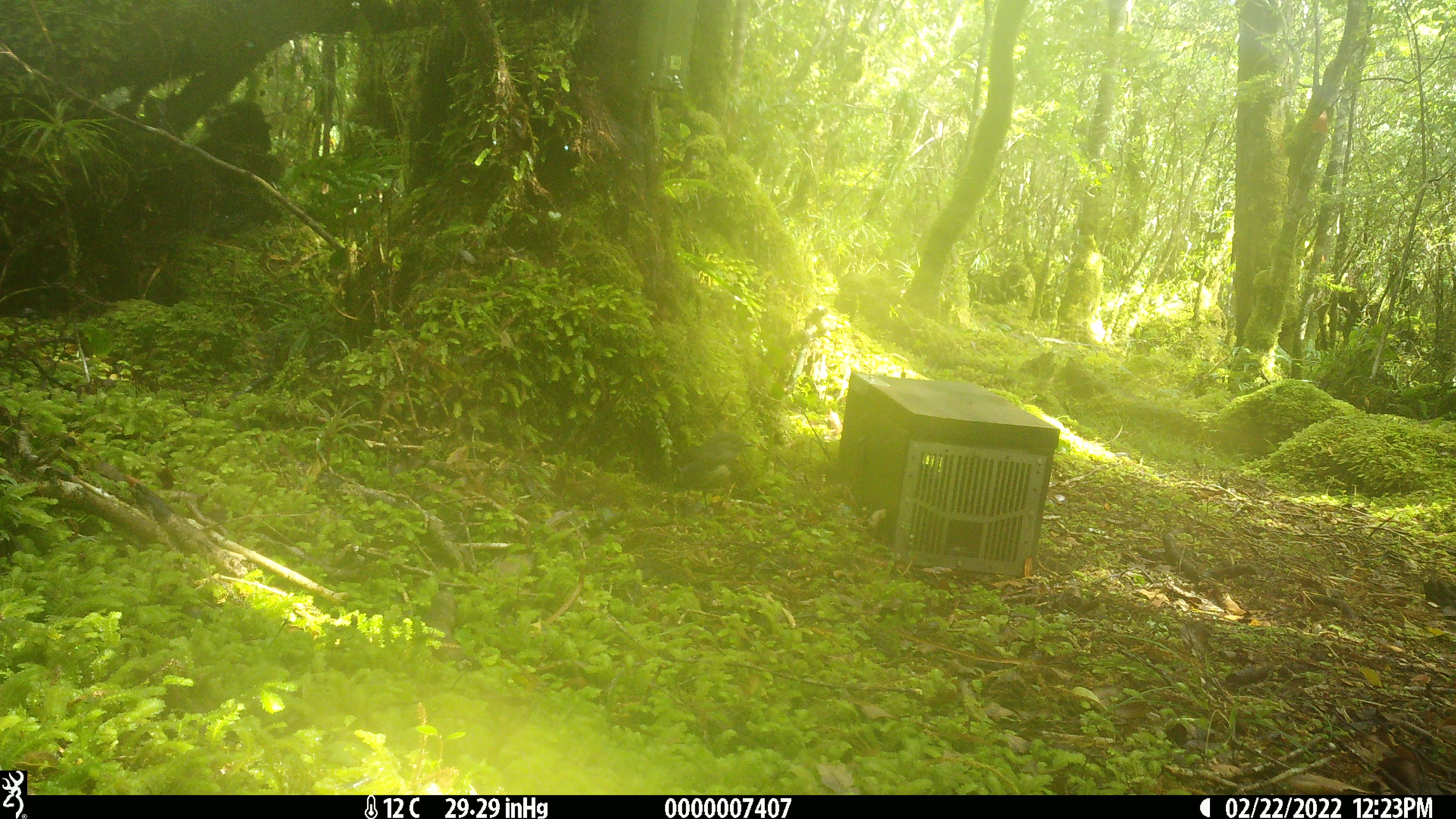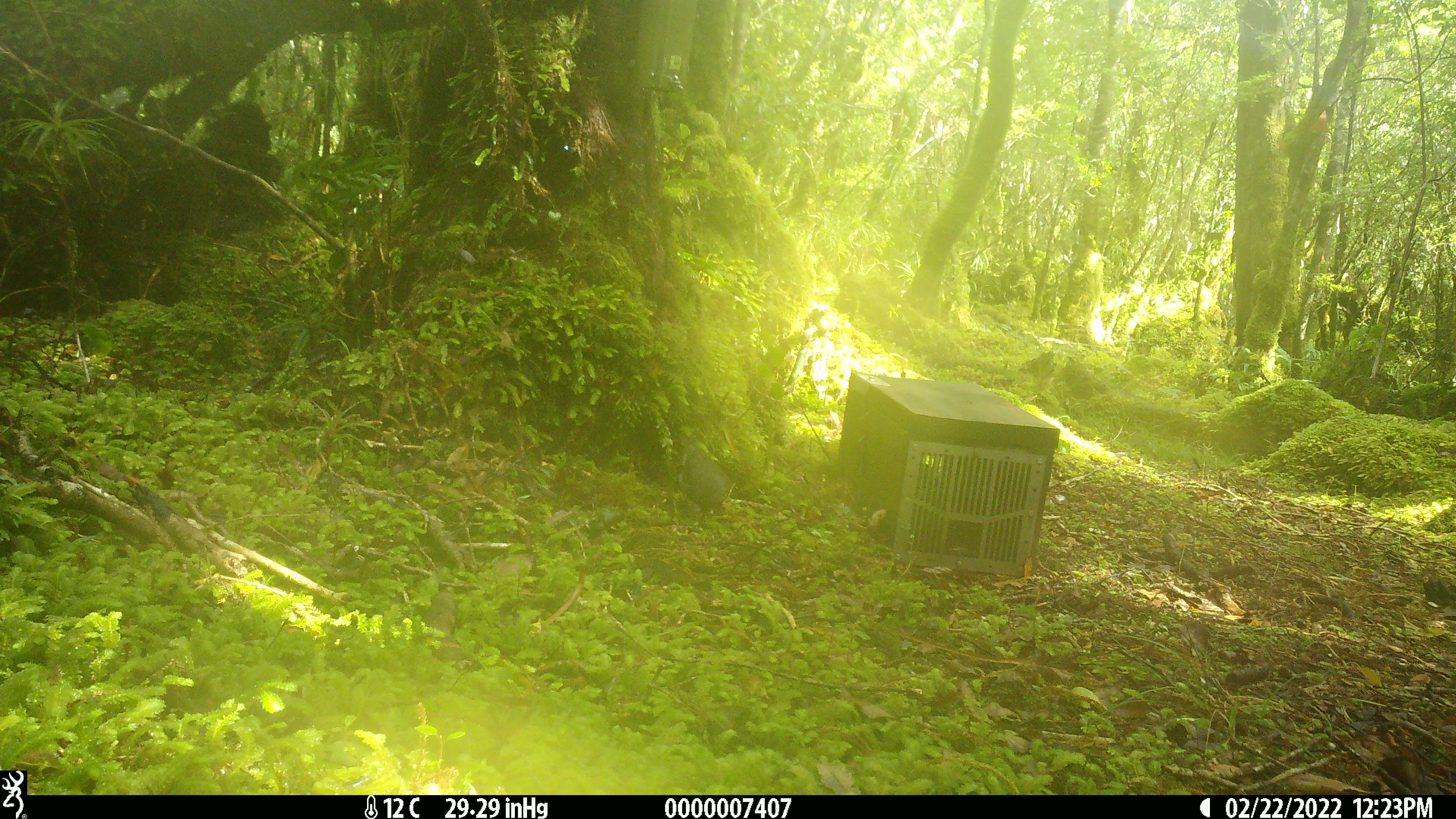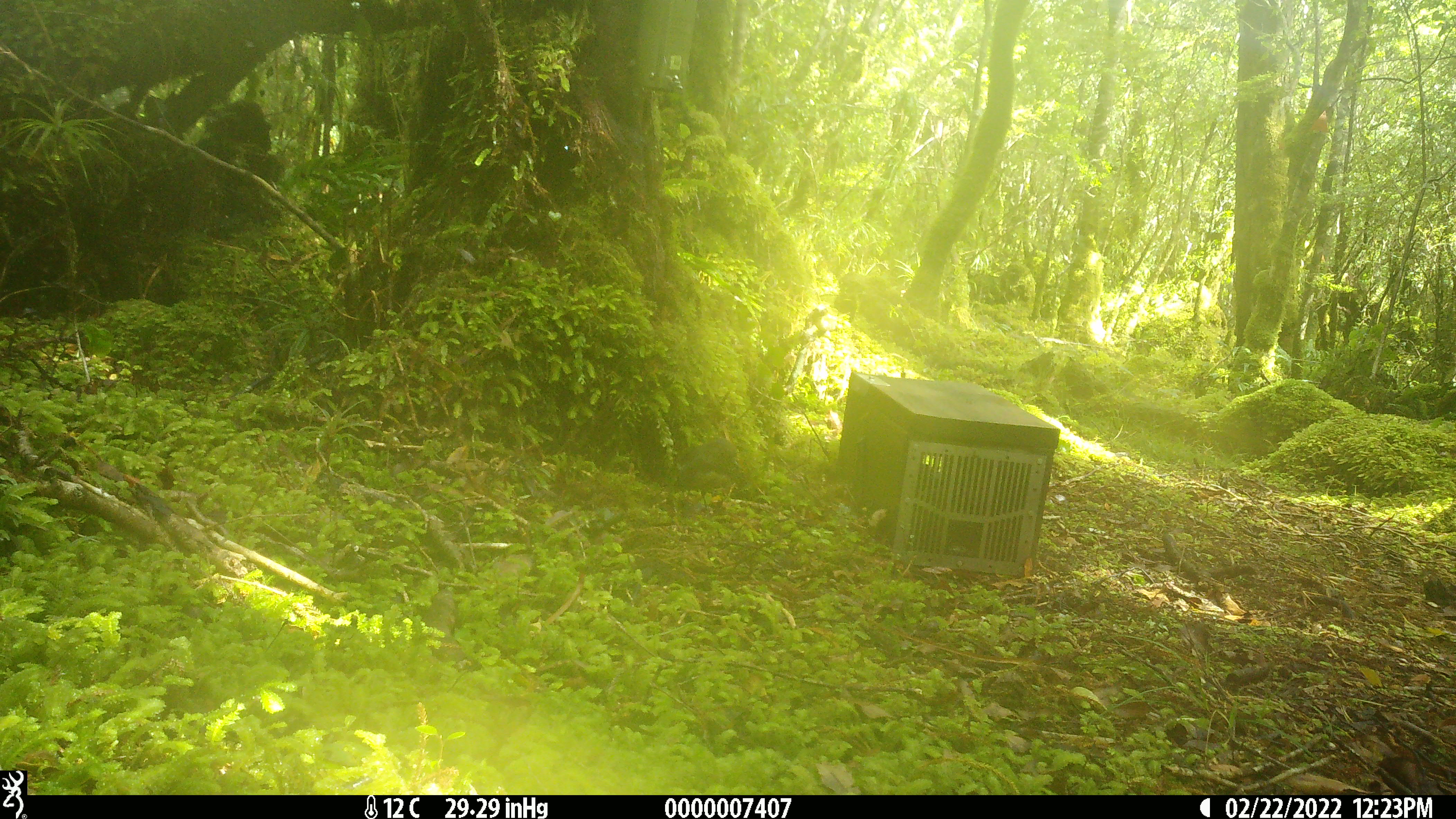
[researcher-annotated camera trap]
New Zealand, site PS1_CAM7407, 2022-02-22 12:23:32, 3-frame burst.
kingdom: Animalia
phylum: Chordata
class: Aves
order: Passeriformes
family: Petroicidae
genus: Petroica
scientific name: Petroica australis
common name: new zealand robin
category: robin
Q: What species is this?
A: Robin (new zealand robin) (Petroica australis).